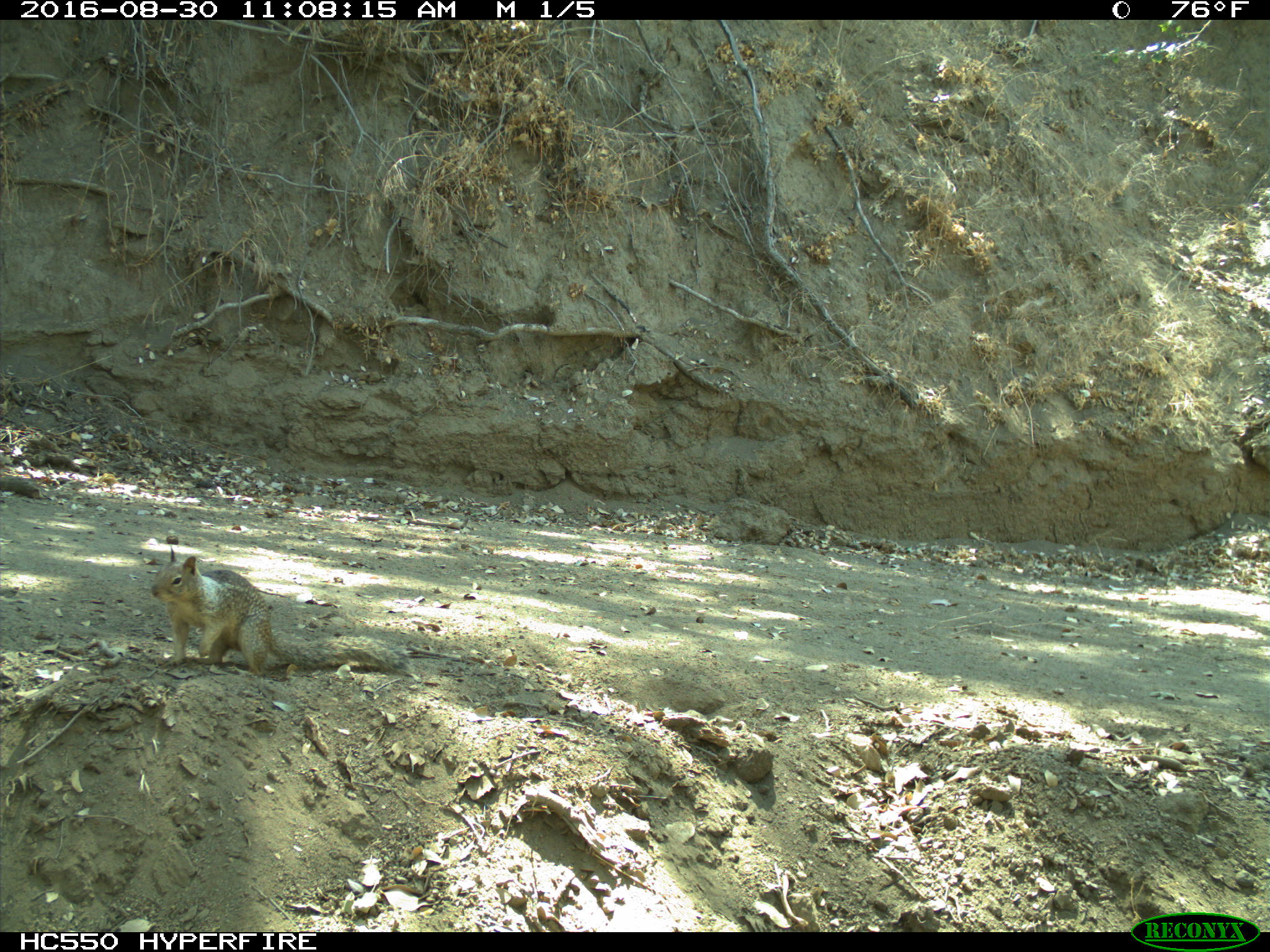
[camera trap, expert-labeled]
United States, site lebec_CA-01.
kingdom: Animalia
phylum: Chordata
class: Mammalia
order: Rodentia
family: Sciuridae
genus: Otospermophilus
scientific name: Otospermophilus beecheyi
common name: california ground squirrel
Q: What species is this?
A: Otospermophilus beecheyi (california ground squirrel).